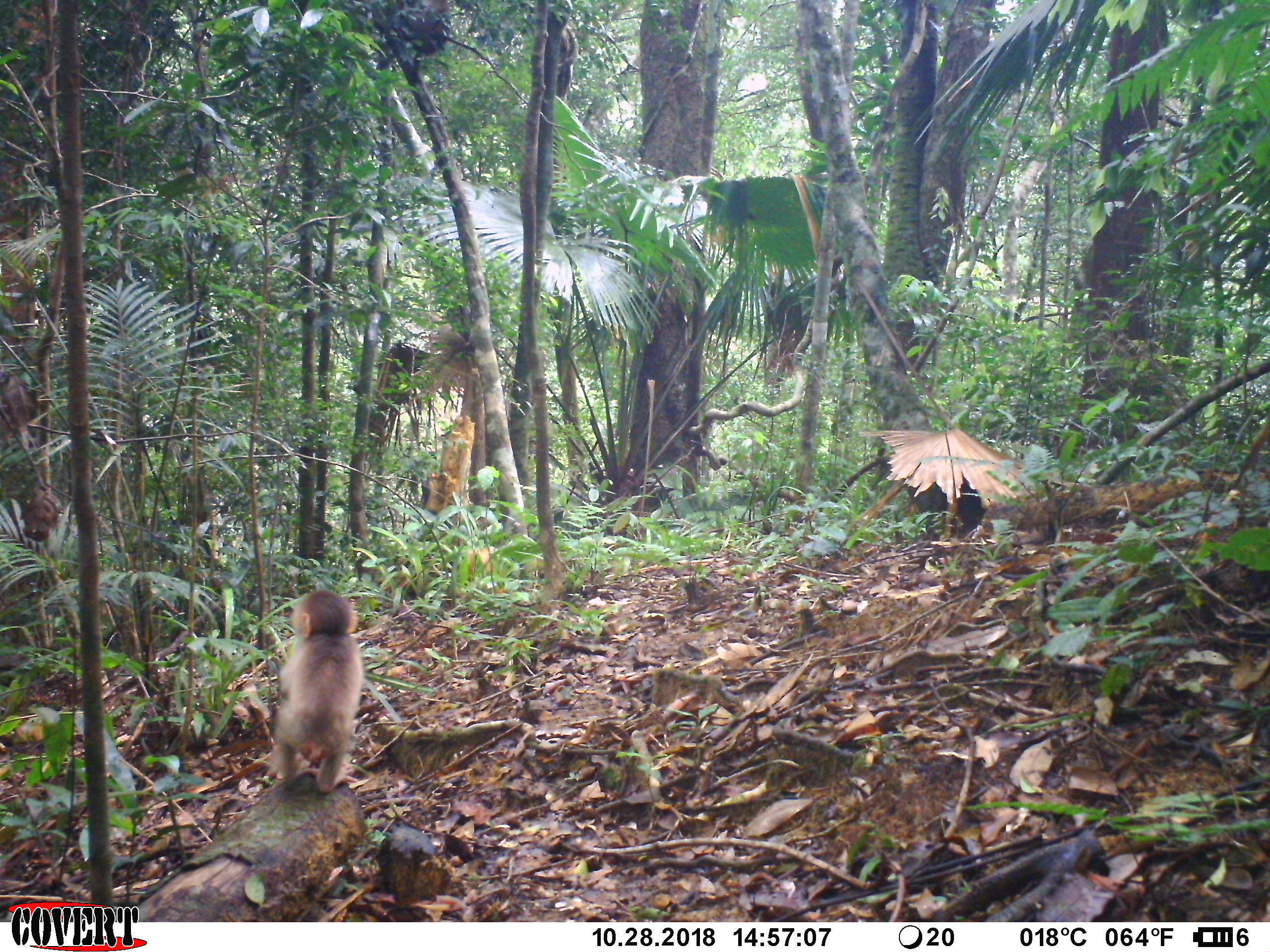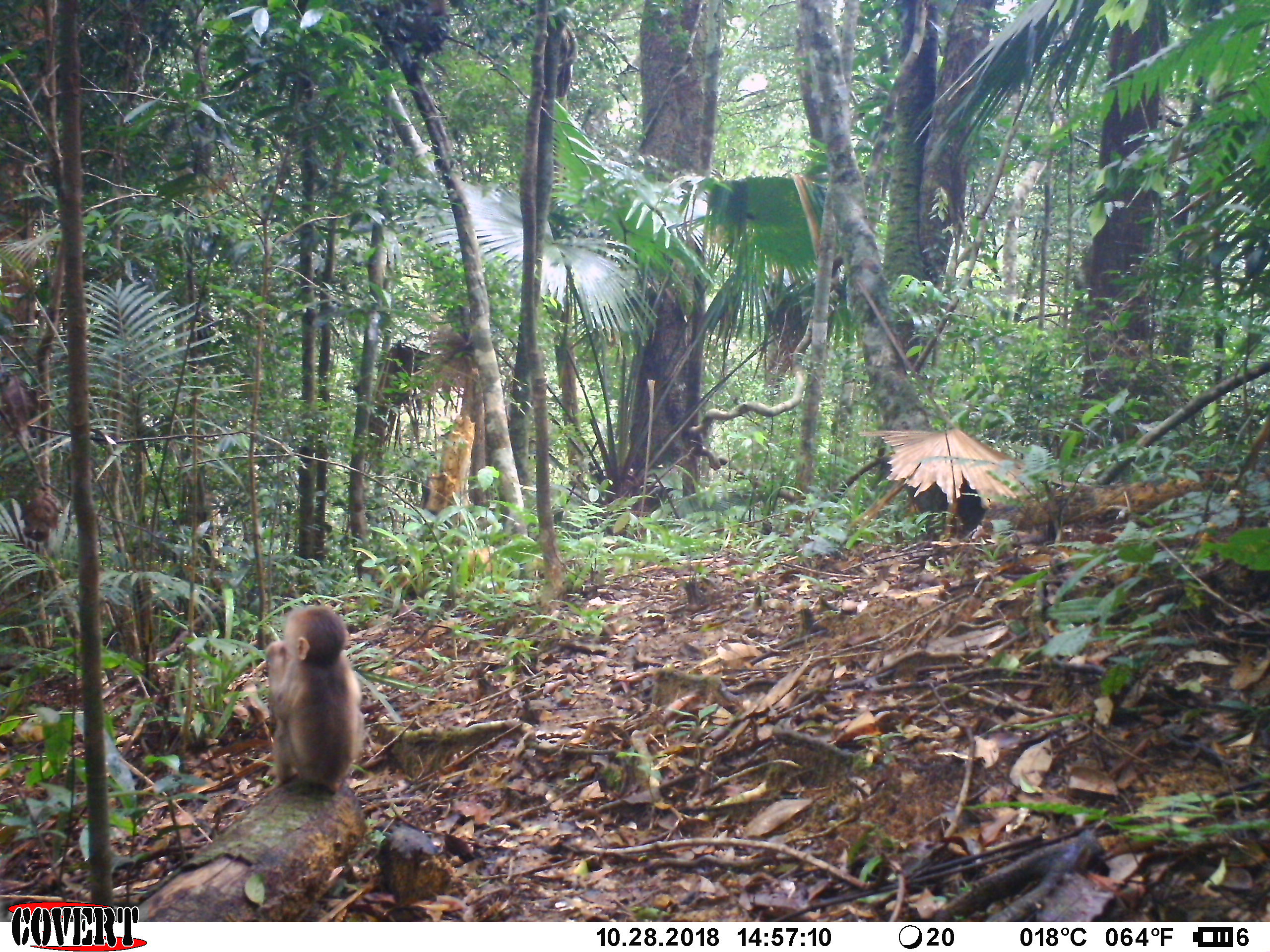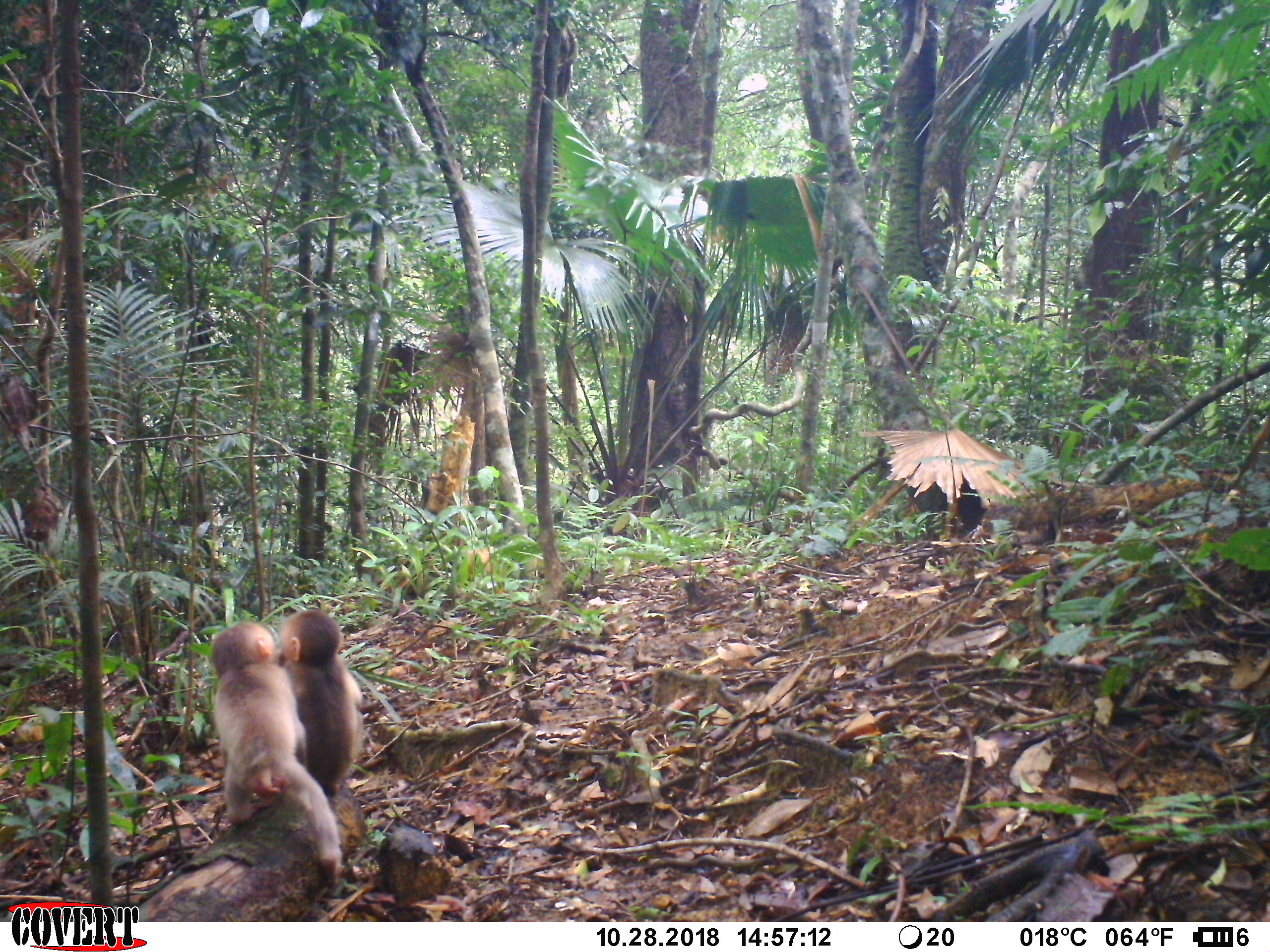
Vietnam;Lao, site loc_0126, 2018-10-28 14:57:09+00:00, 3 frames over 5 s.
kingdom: Animalia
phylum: Chordata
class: Mammalia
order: Primates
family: Cercopithecidae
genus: Macaca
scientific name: Macaca arctoides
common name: stump-tailed macaque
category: stump tailed macaque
Stump tailed macaque (stump-tailed macaque) (Macaca arctoides). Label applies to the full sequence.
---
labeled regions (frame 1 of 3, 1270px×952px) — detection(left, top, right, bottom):
stump tailed macaque: detection(271, 589, 363, 793)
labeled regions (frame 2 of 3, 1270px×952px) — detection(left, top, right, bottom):
stump tailed macaque: detection(265, 604, 367, 794)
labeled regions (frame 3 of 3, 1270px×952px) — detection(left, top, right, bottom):
stump tailed macaque: detection(211, 620, 343, 892); detection(277, 609, 364, 798)